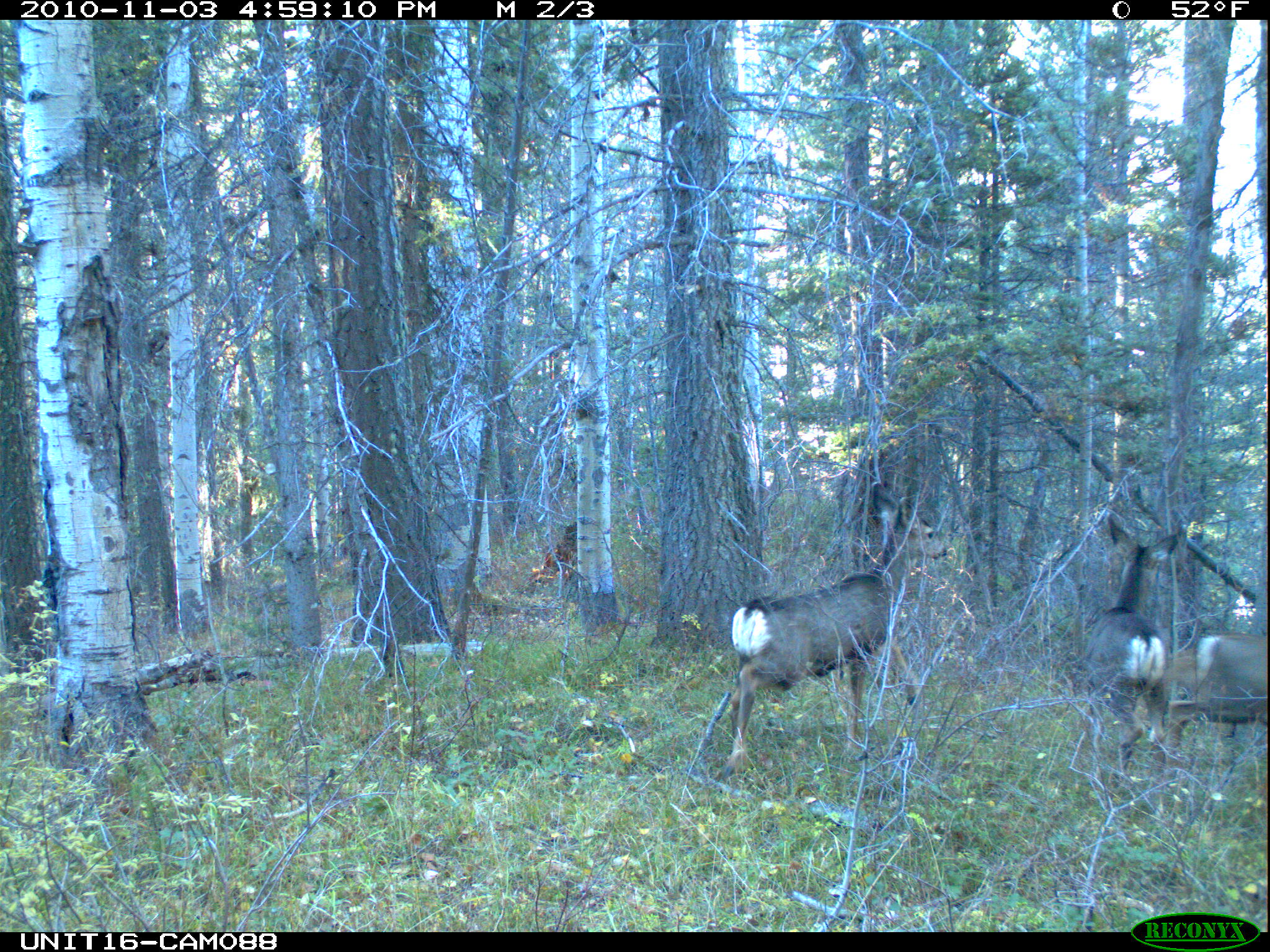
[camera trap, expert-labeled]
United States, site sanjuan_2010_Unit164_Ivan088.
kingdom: Animalia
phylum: Chordata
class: Mammalia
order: Artiodactyla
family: Cervidae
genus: Odocoileus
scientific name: Odocoileus hemionus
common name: mule deer